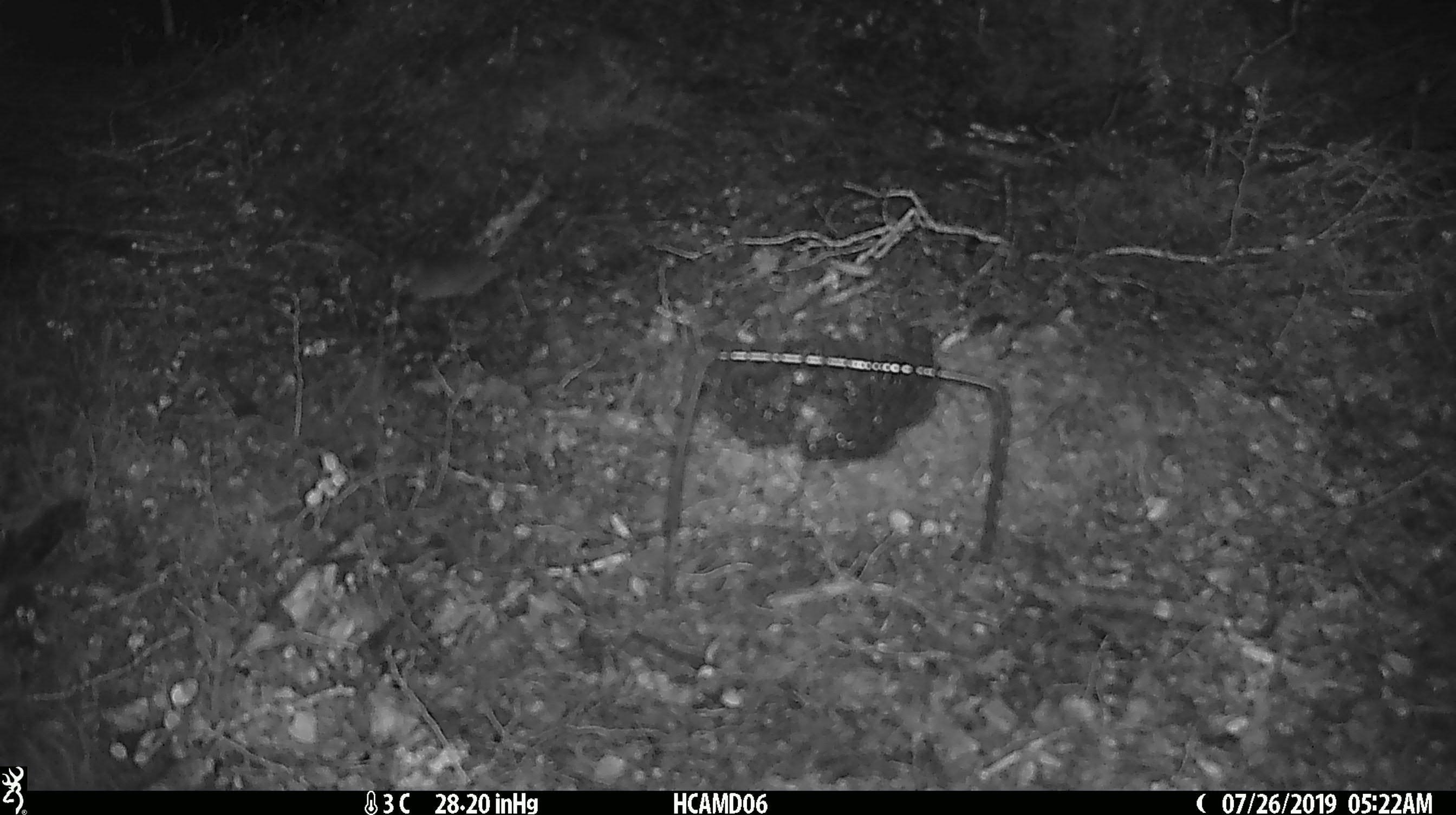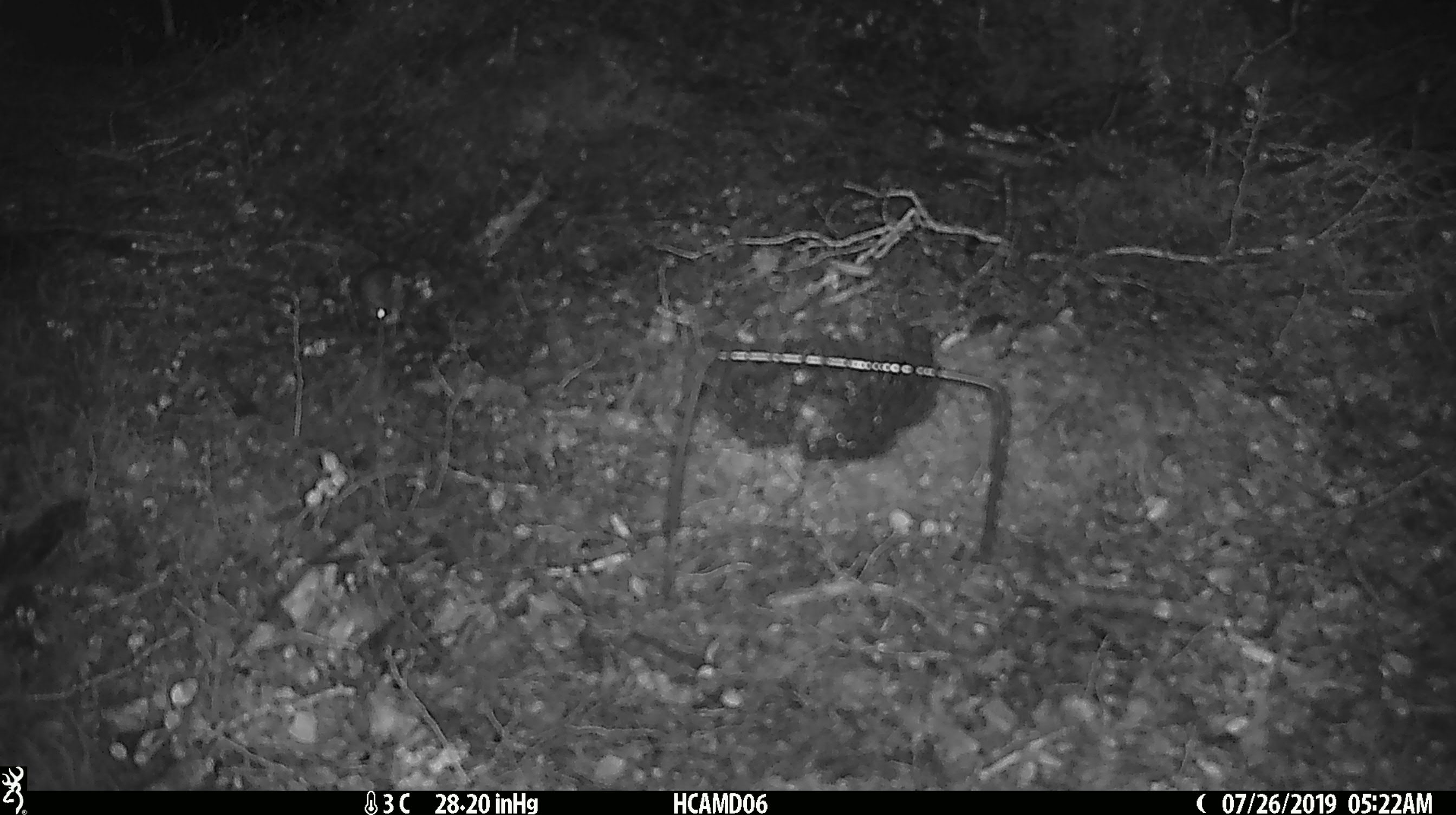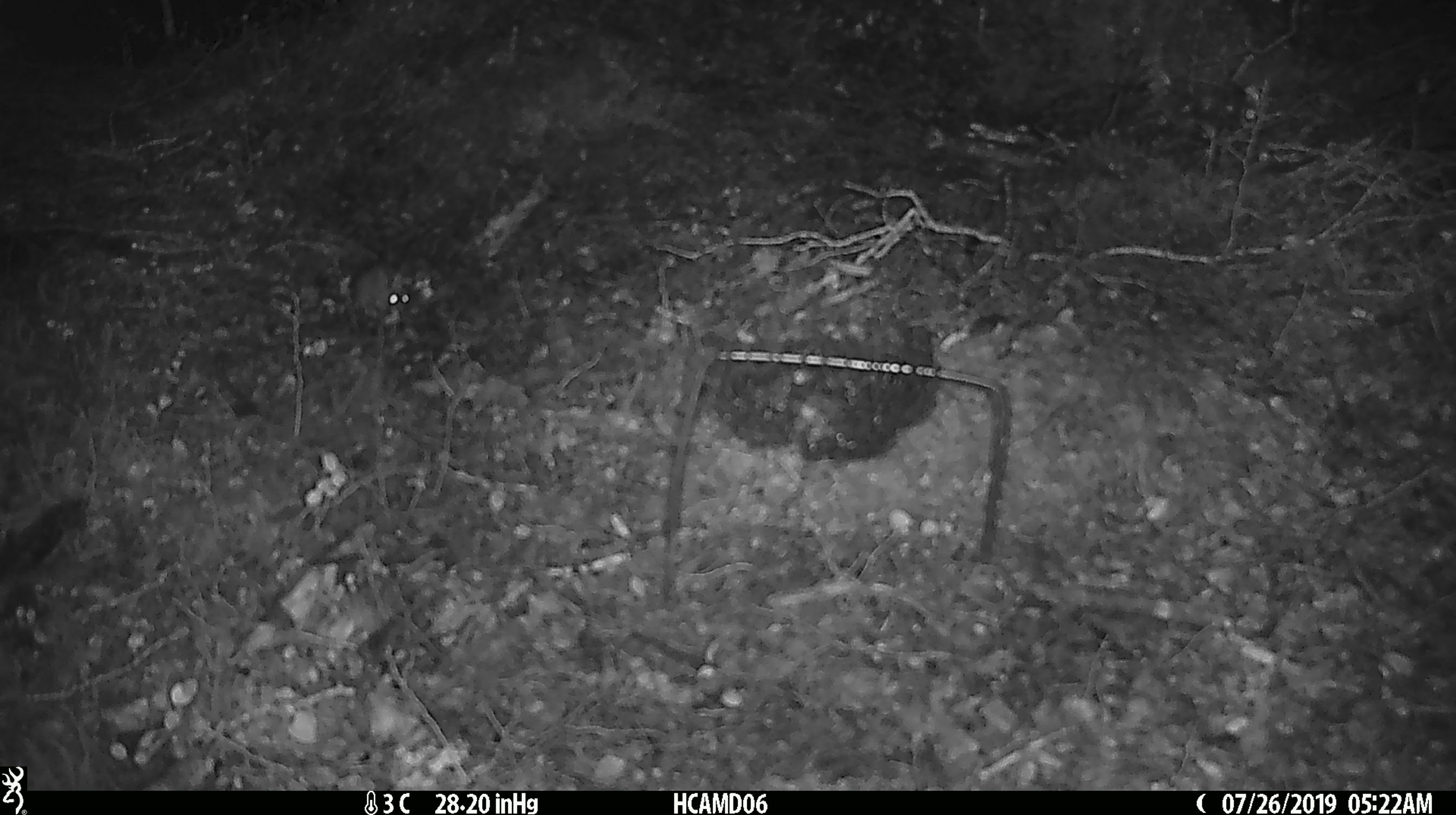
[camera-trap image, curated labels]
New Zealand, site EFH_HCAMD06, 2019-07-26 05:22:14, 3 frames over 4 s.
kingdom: Animalia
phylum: Chordata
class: Mammalia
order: Rodentia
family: Muridae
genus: Mus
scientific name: Mus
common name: mouse